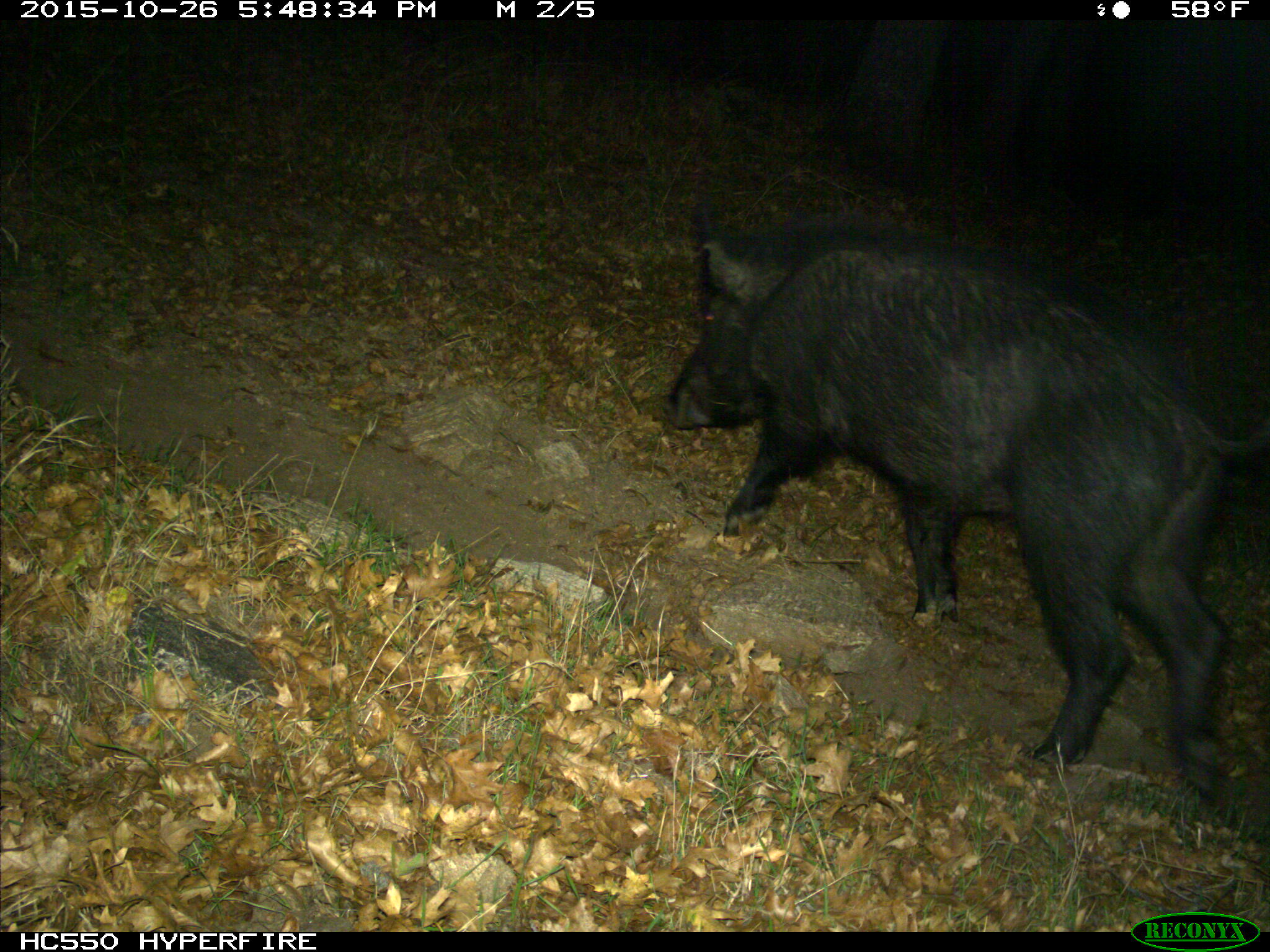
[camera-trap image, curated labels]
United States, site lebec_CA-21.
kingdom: Animalia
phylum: Chordata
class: Mammalia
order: Artiodactyla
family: Suidae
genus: Sus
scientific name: Sus scrofa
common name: wild boar